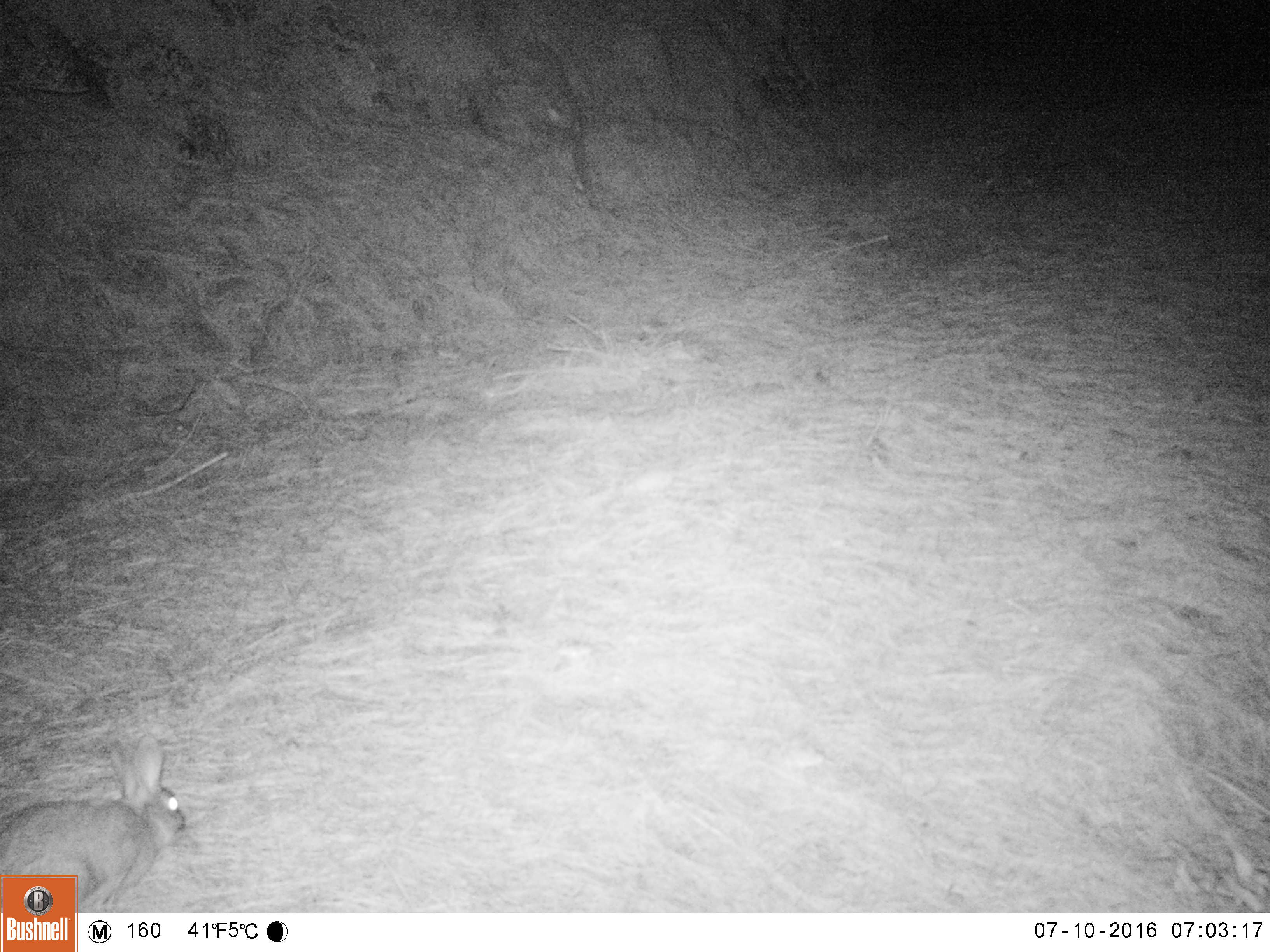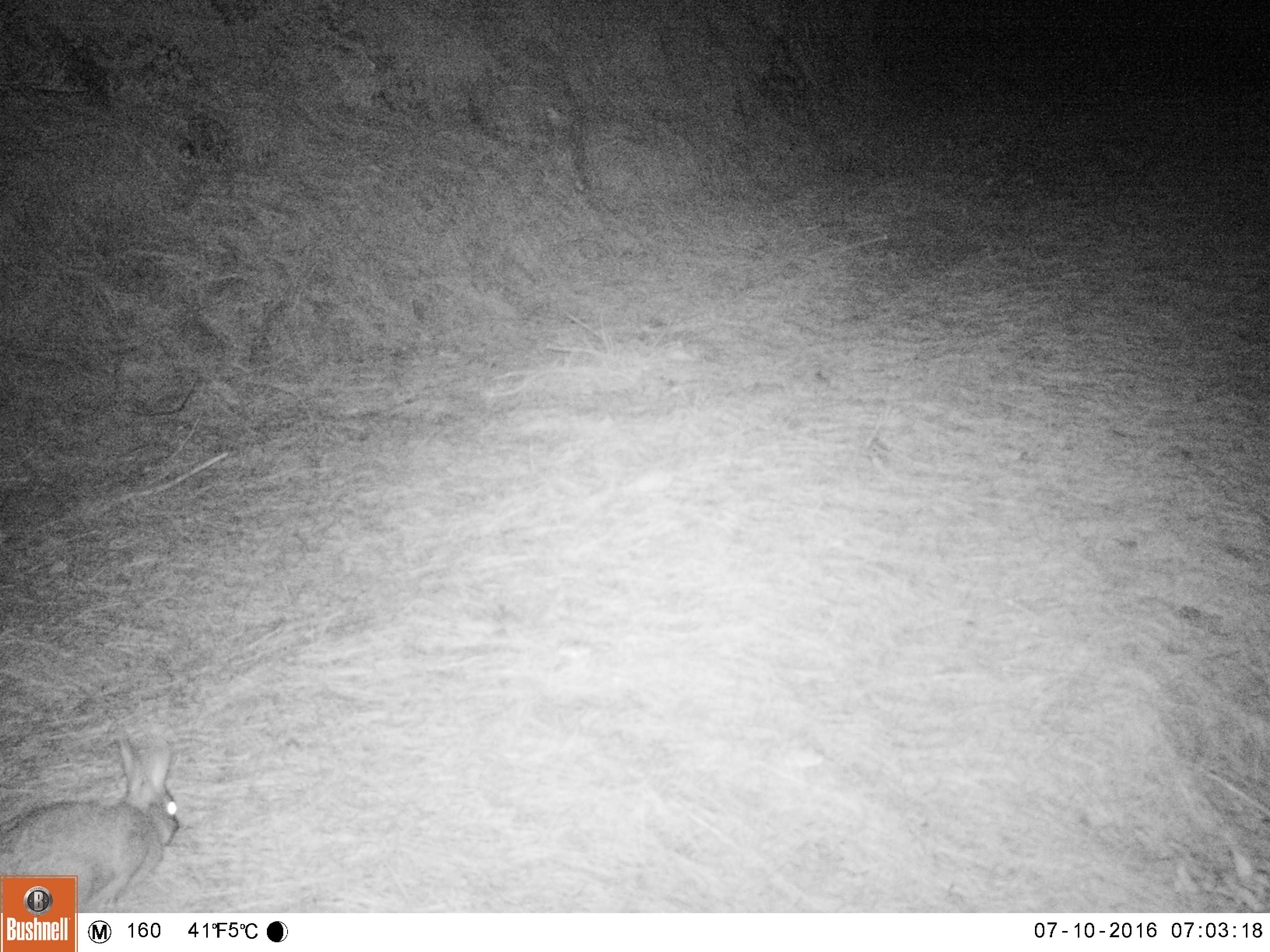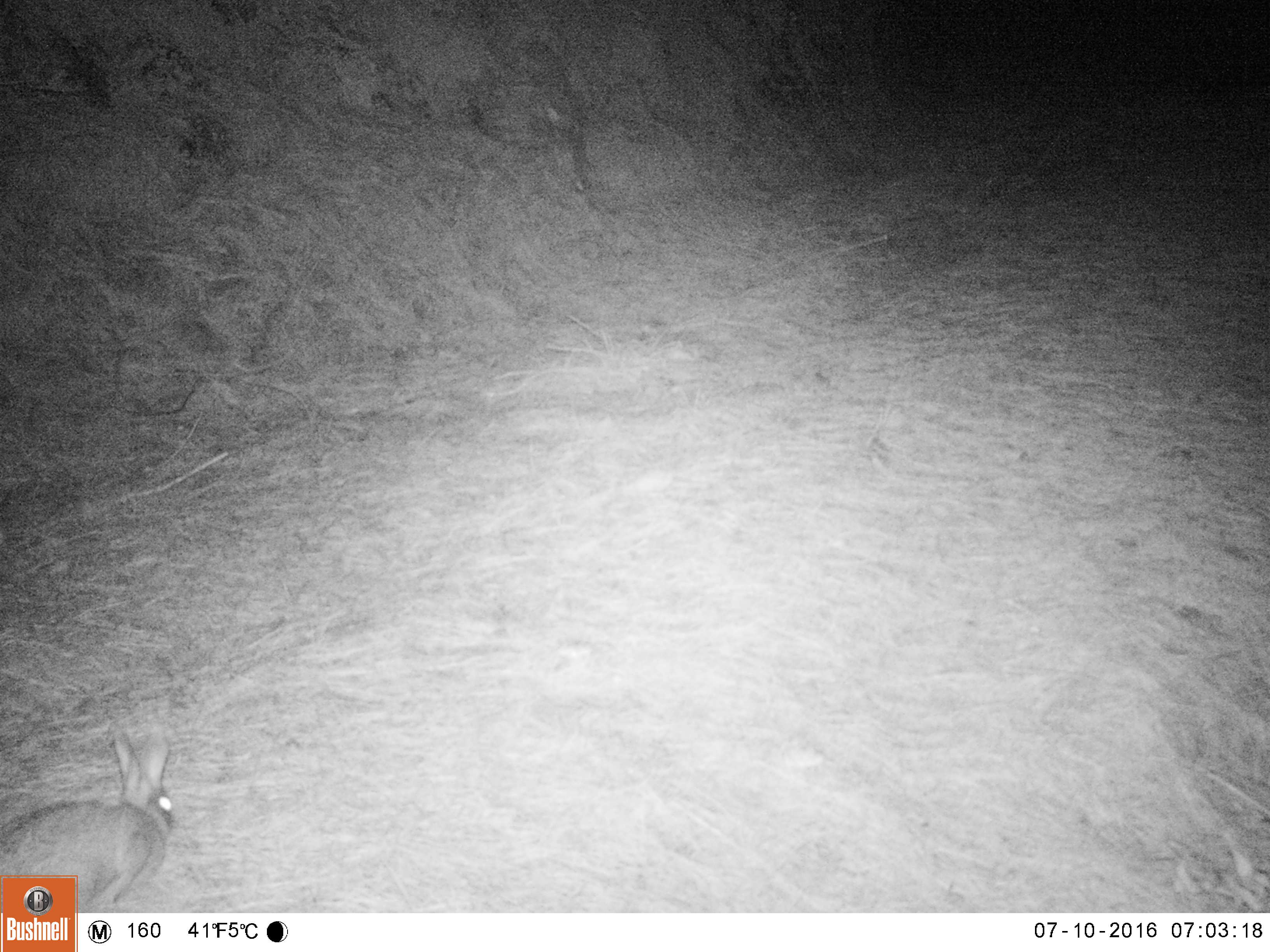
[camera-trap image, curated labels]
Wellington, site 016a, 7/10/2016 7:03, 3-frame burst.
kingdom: Animalia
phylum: Chordata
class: Mammalia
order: Lagomorpha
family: Leporidae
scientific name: Leporidae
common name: rabbit